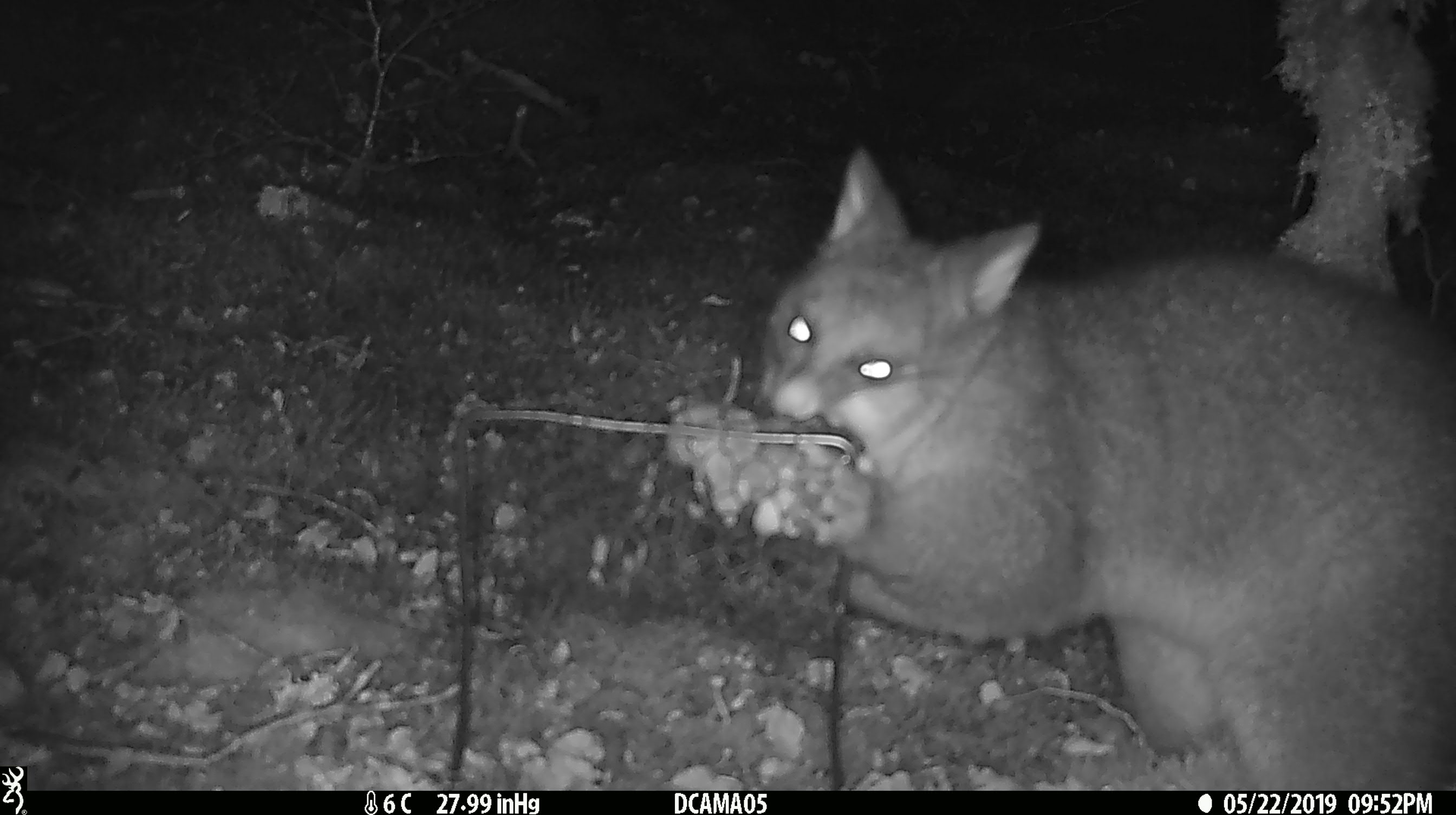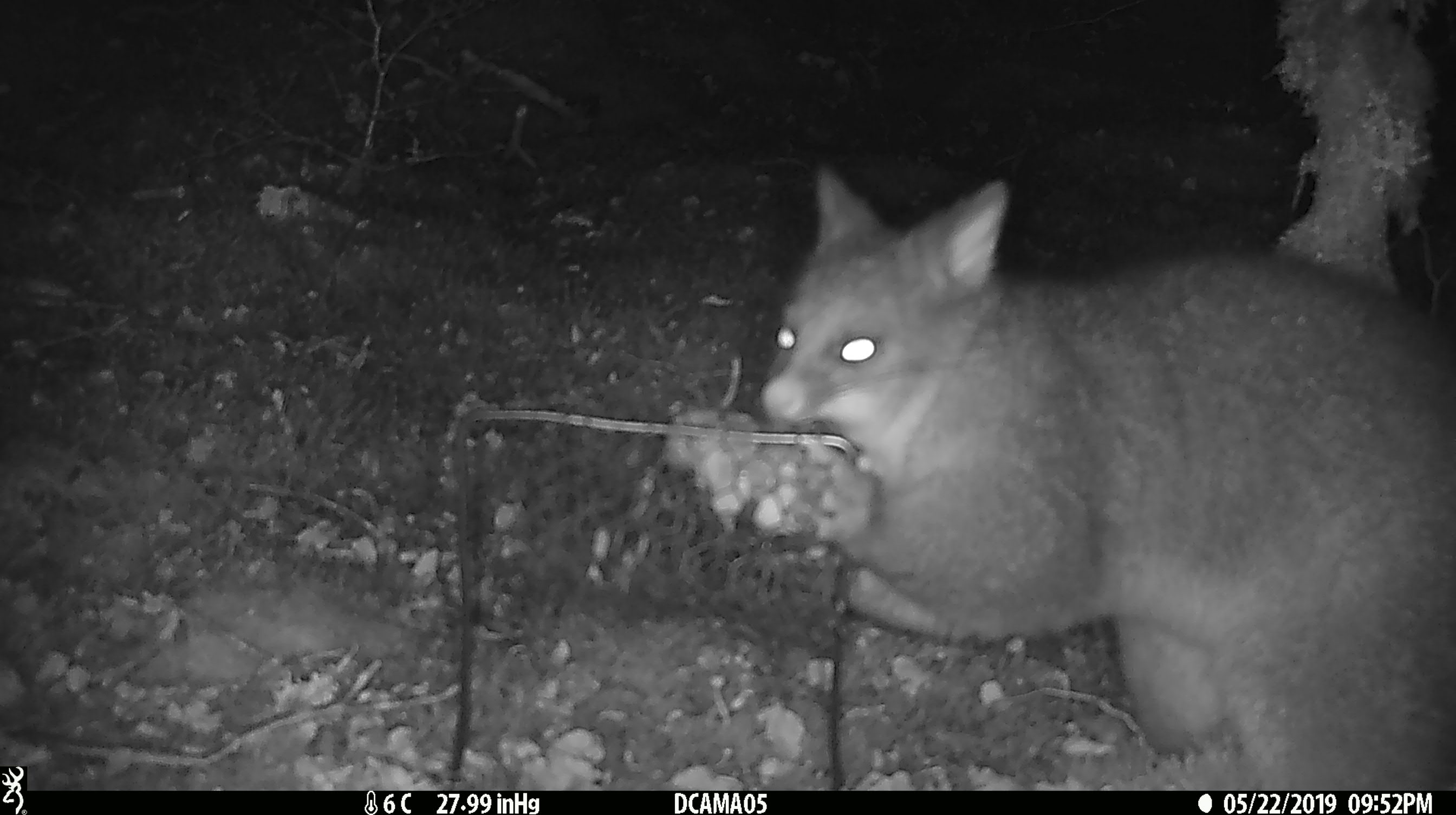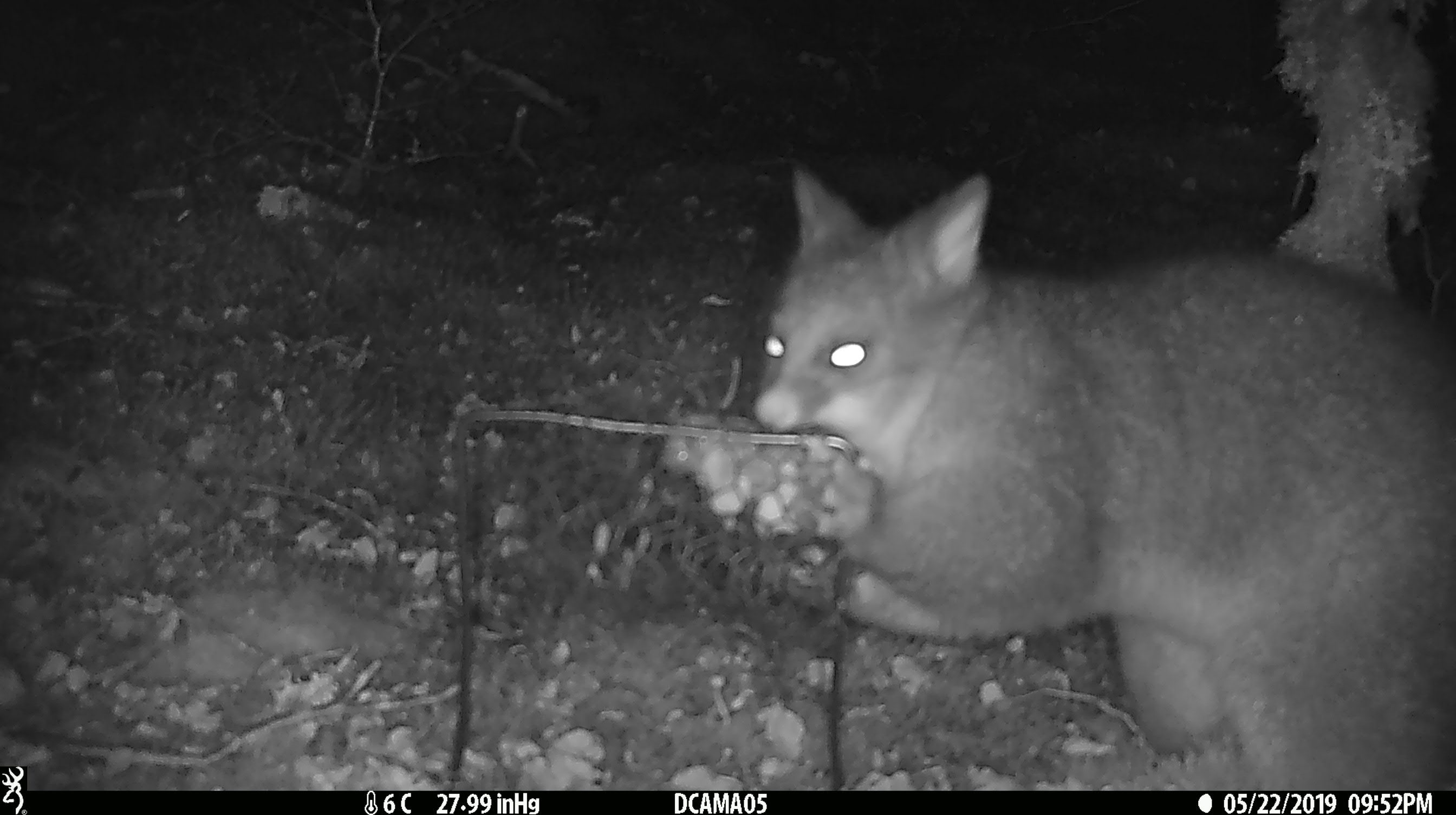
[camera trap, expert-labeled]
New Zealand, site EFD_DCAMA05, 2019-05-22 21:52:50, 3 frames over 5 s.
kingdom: Animalia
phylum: Chordata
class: Mammalia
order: Diprotodontia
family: Phalangeridae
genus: Trichosurus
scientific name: Trichosurus vulpecula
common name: common brushtail possum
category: possum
Possum (common brushtail possum) (Trichosurus vulpecula).